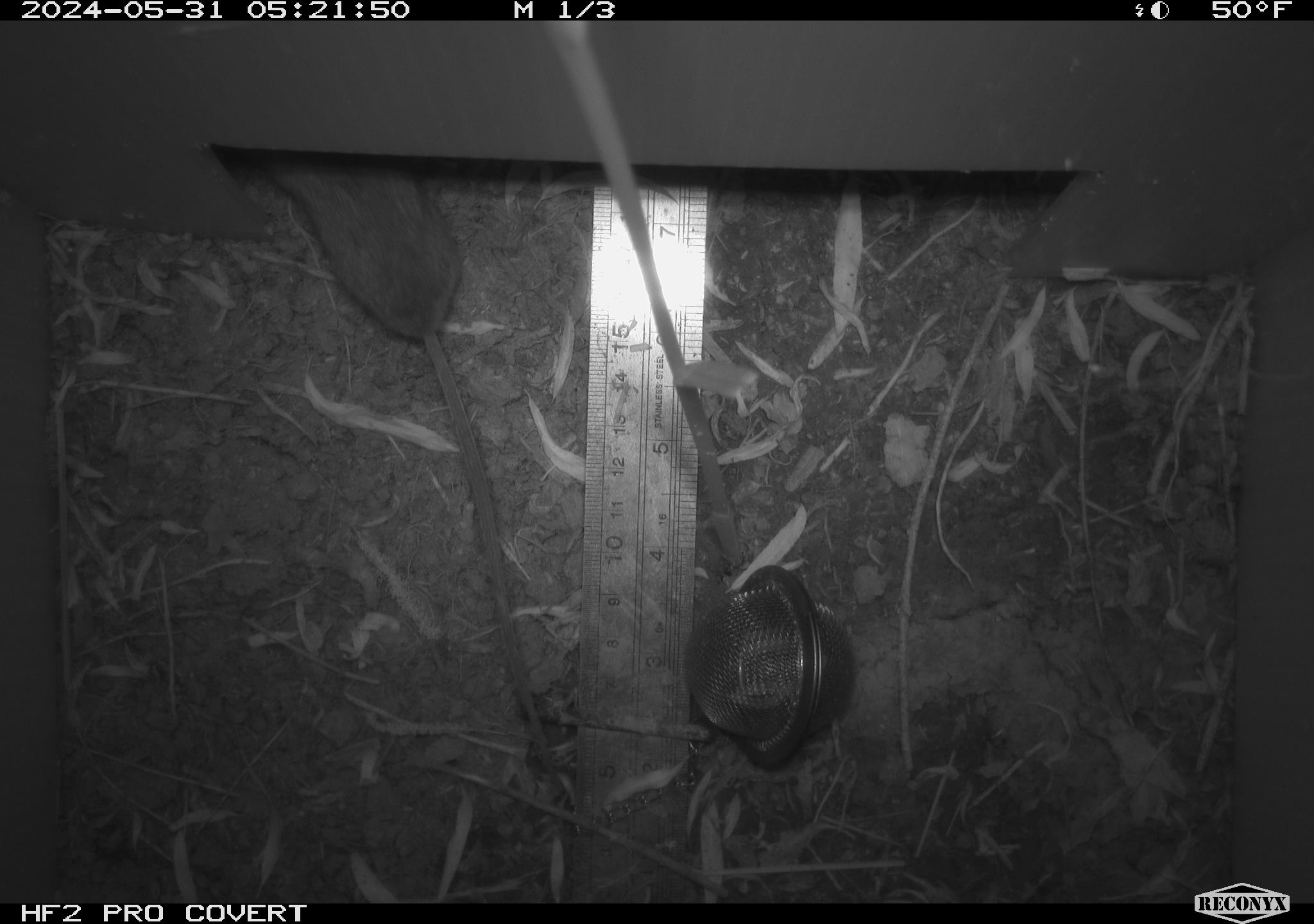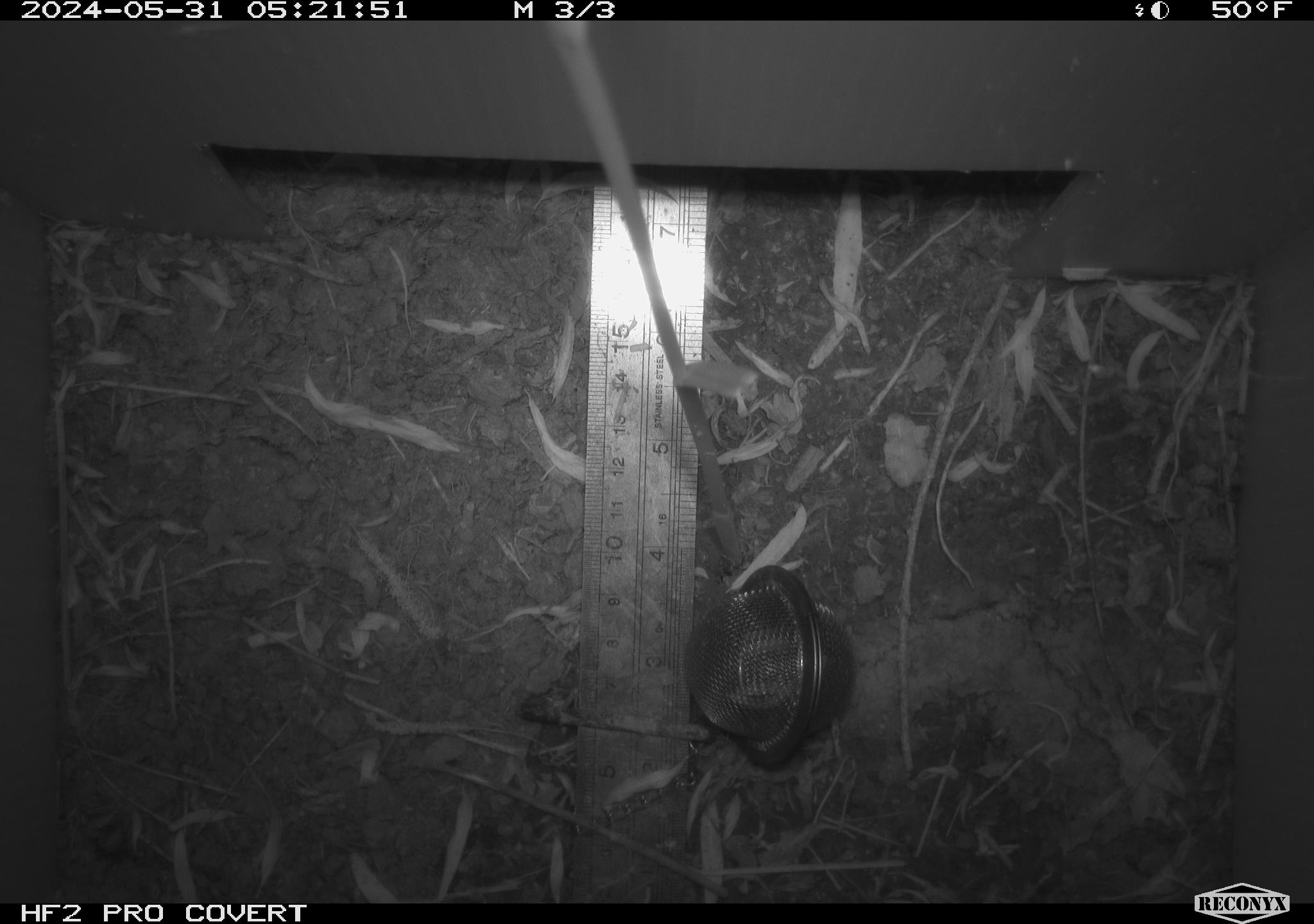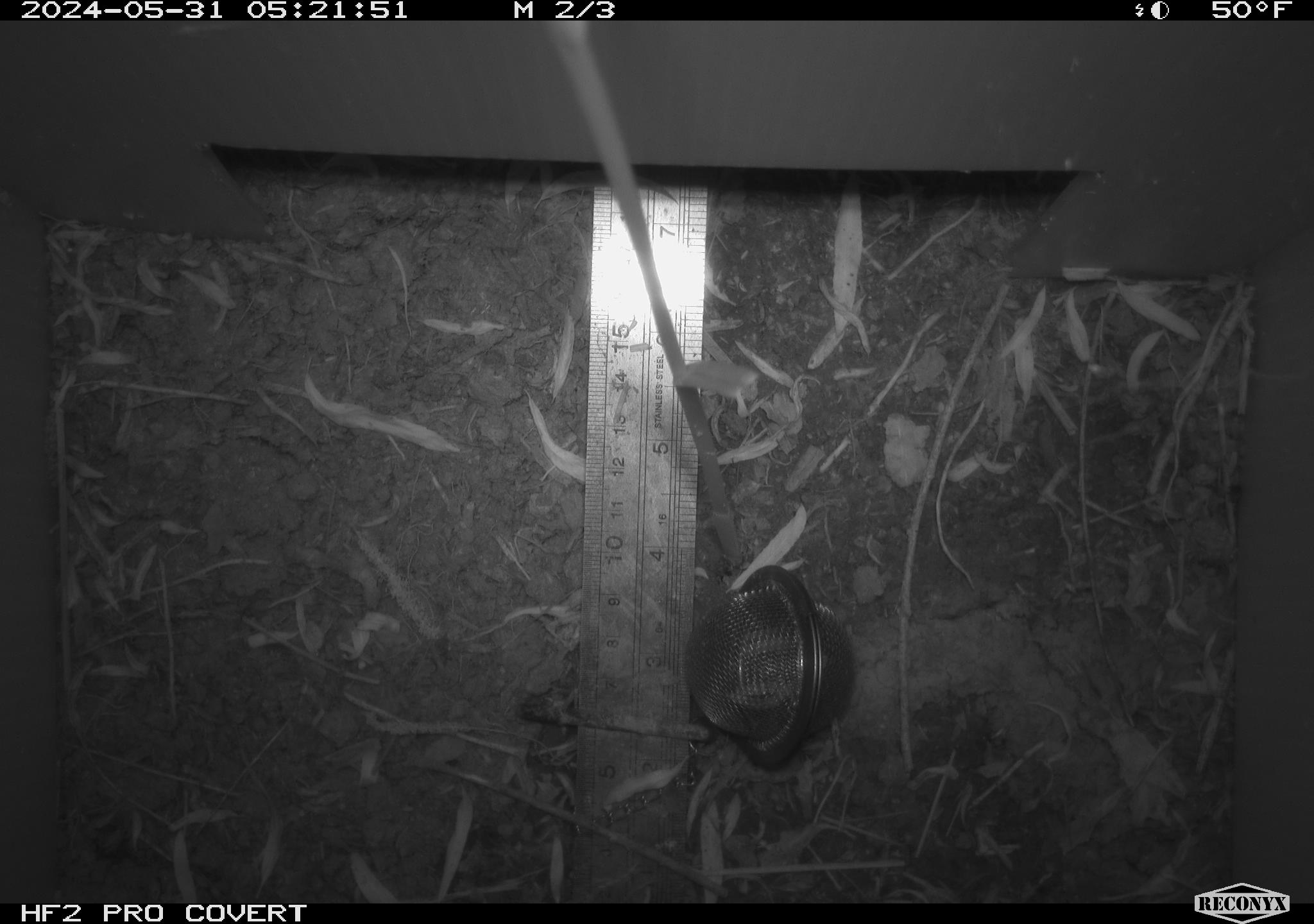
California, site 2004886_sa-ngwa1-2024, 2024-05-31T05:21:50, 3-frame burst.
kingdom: Animalia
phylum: Chordata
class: Mammalia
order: Rodentia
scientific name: Rodentia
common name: mouse species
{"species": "mouse species (Rodentia)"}